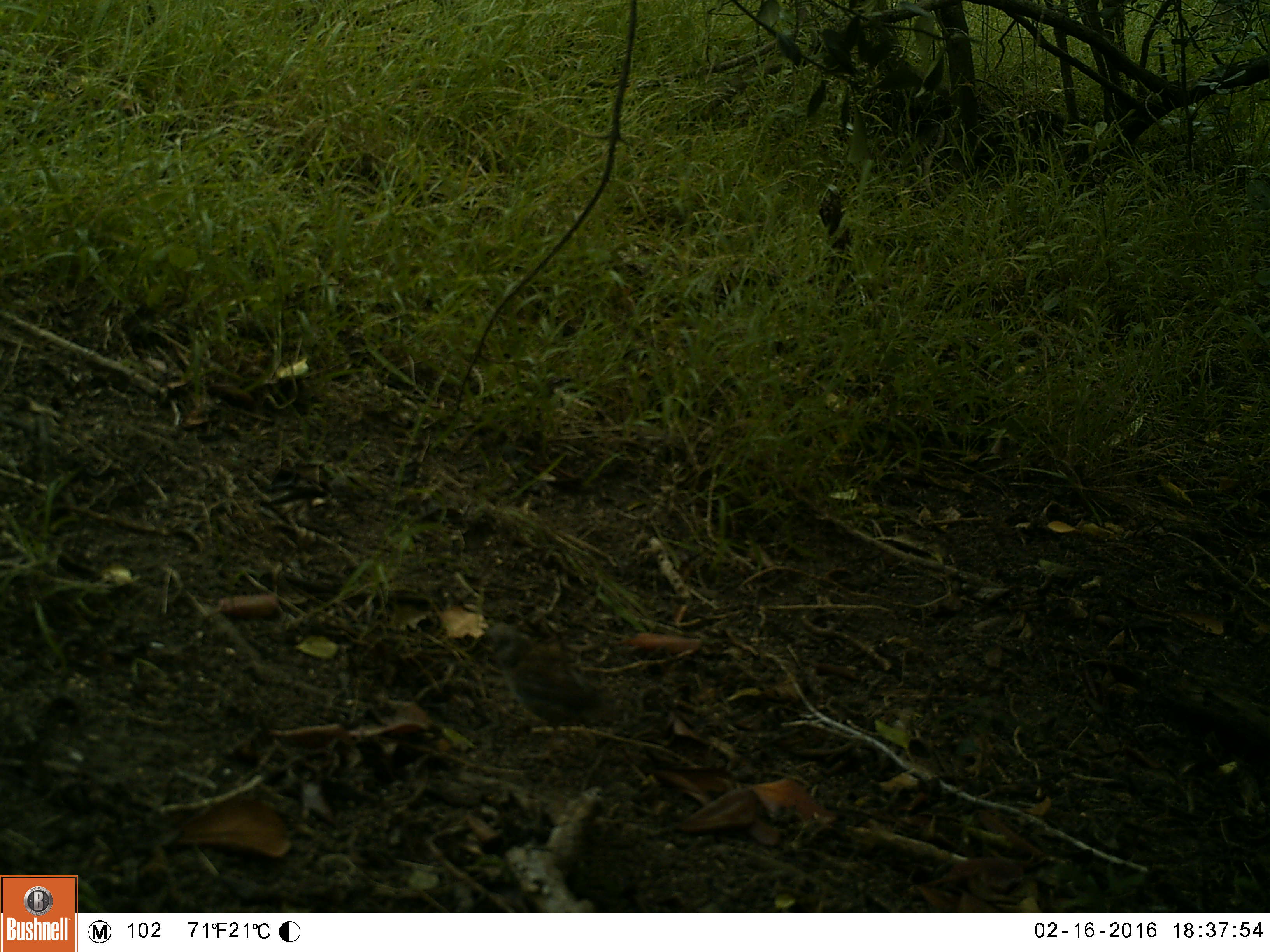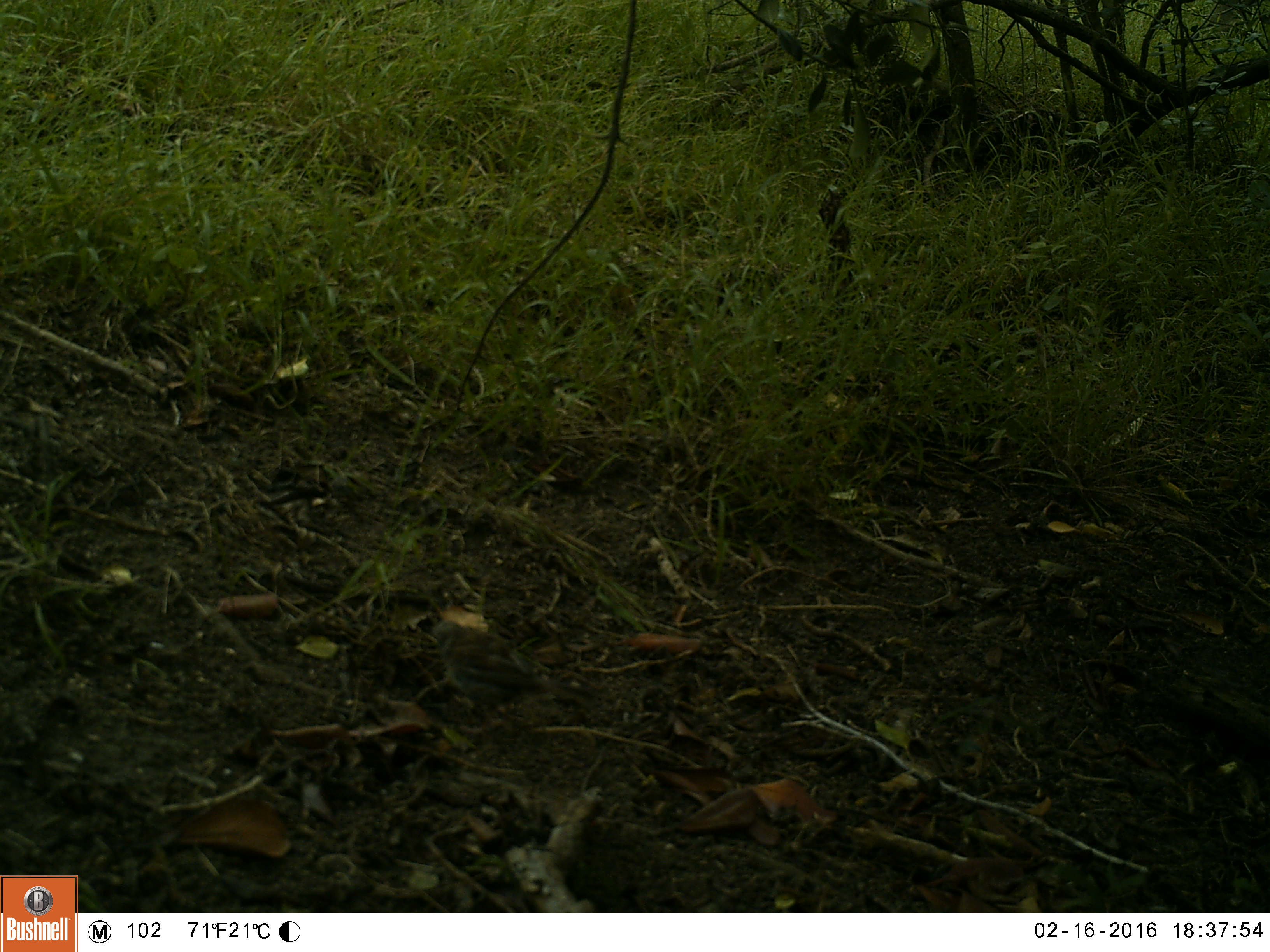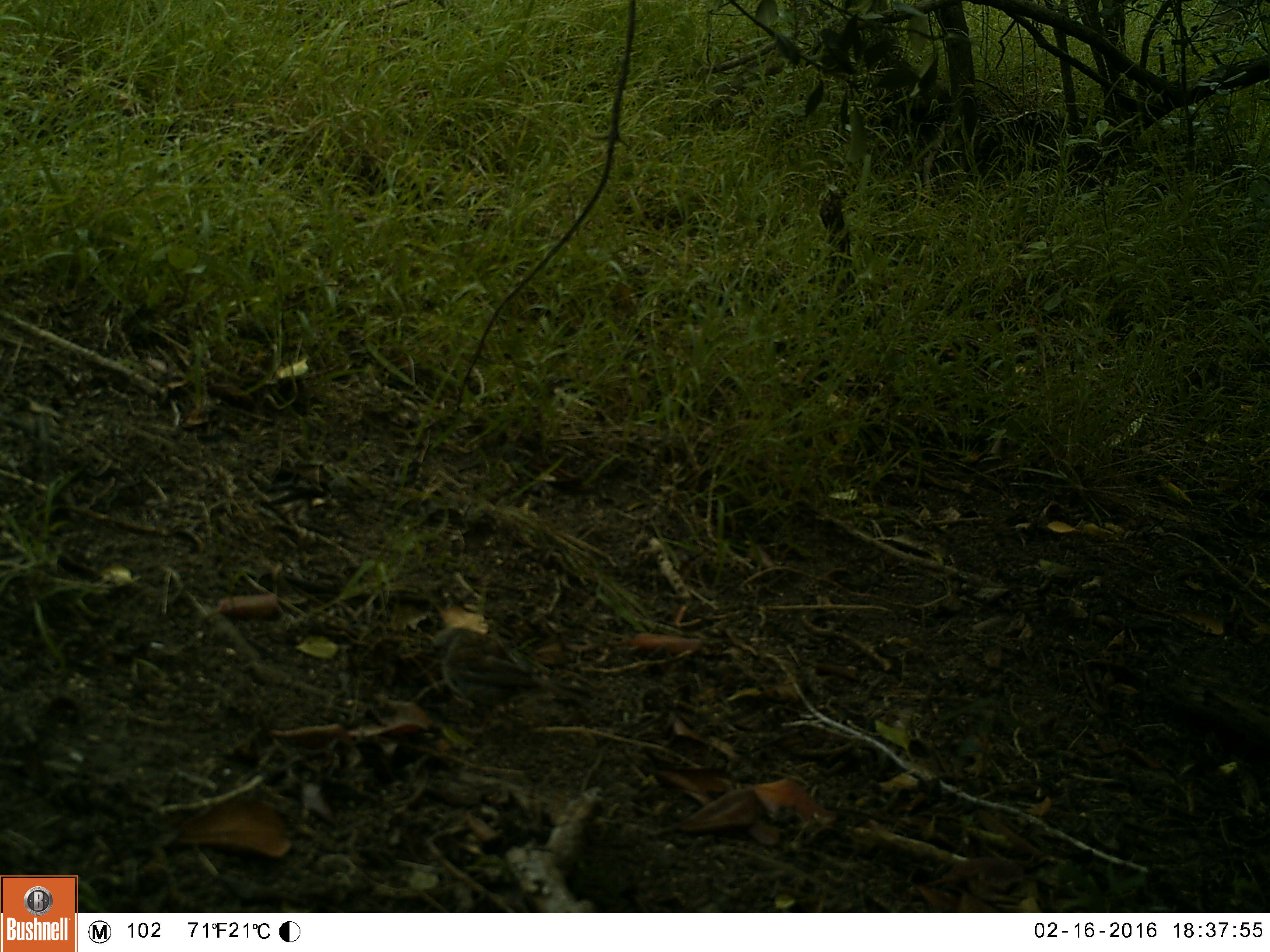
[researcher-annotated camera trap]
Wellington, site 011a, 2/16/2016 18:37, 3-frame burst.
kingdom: Animalia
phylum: Chordata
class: Aves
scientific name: Aves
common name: bird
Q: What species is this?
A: Bird (Aves).